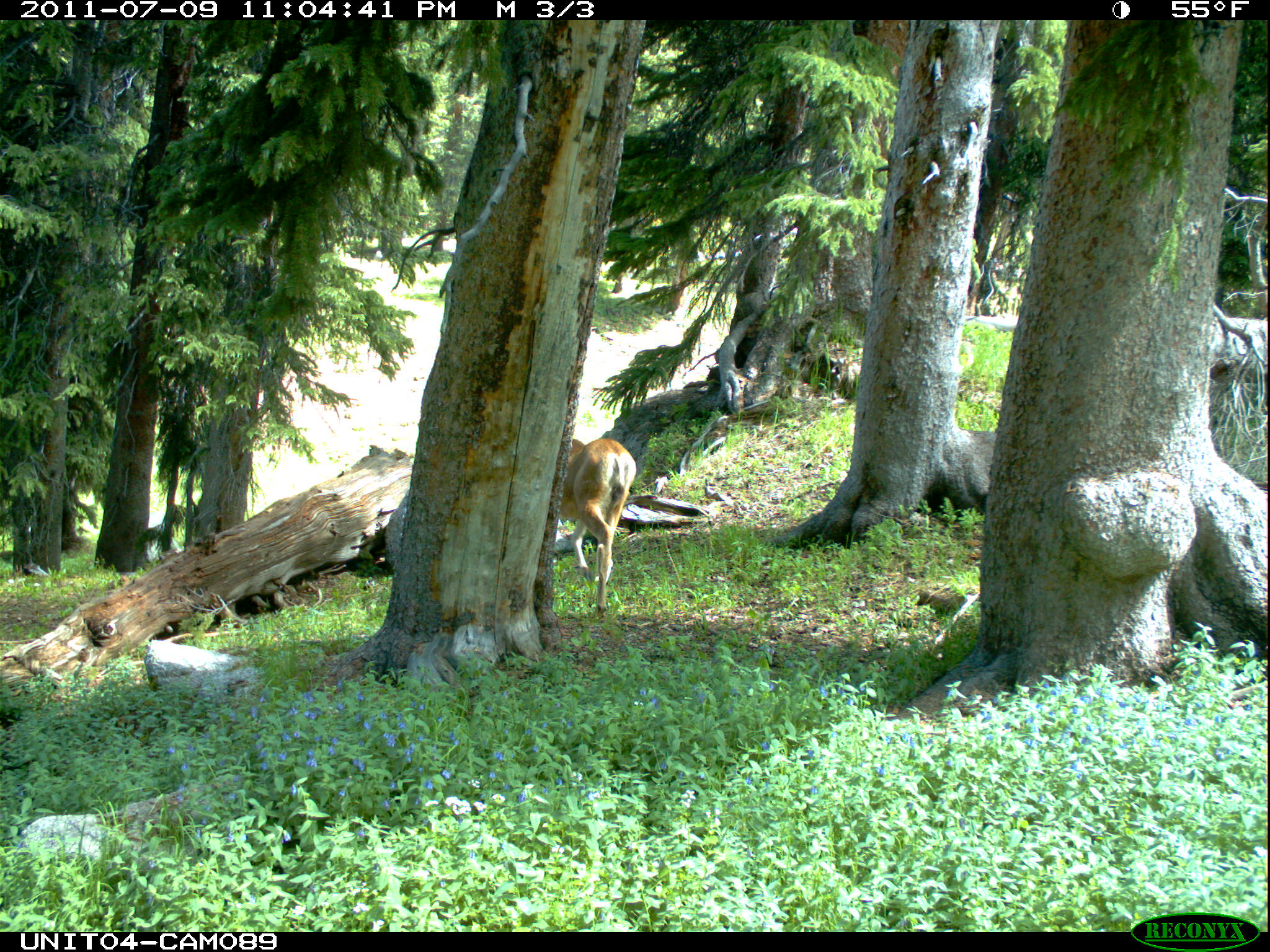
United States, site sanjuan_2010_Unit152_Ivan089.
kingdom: Animalia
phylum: Chordata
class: Mammalia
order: Artiodactyla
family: Cervidae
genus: Odocoileus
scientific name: Odocoileus hemionus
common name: mule deer